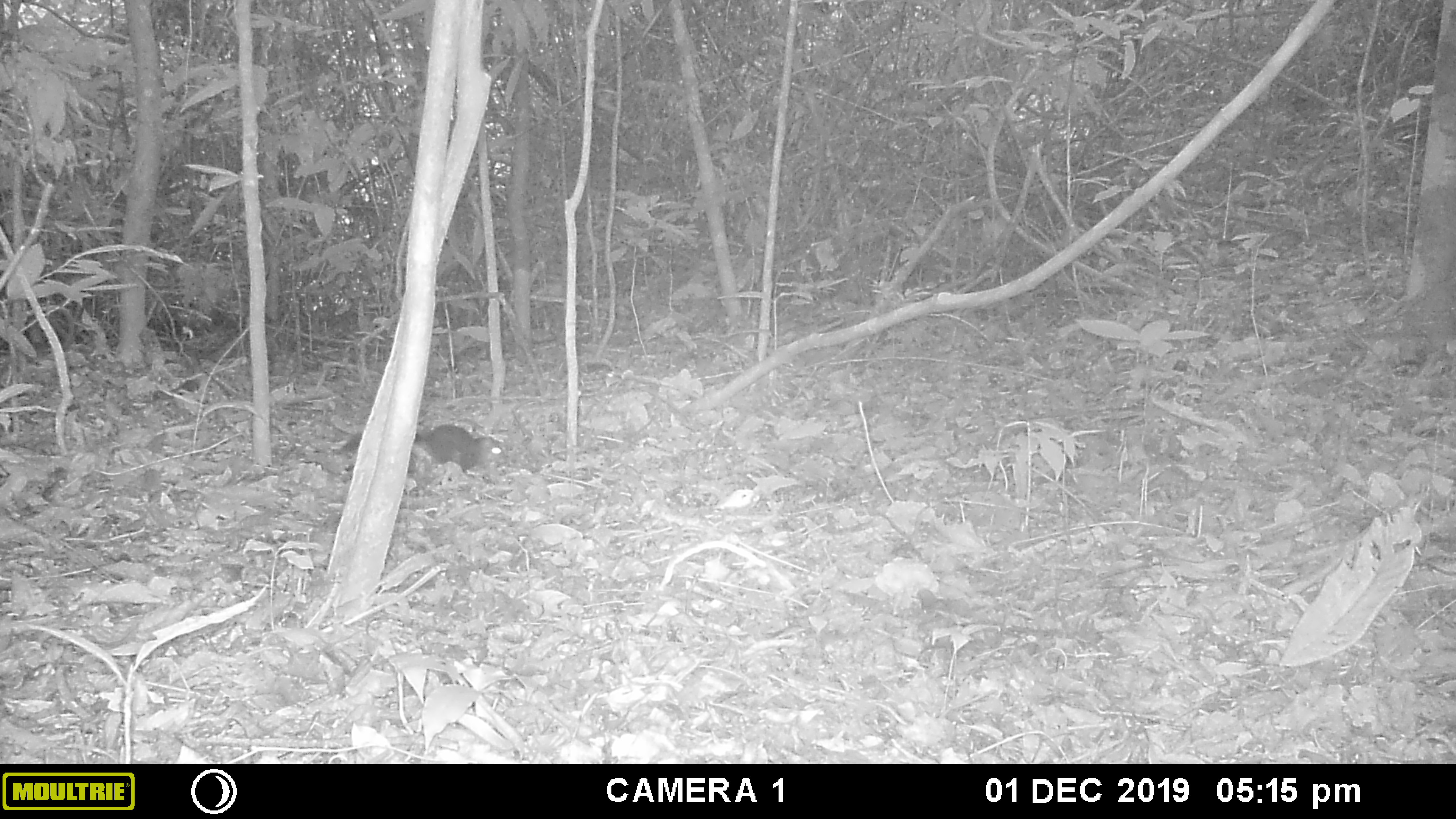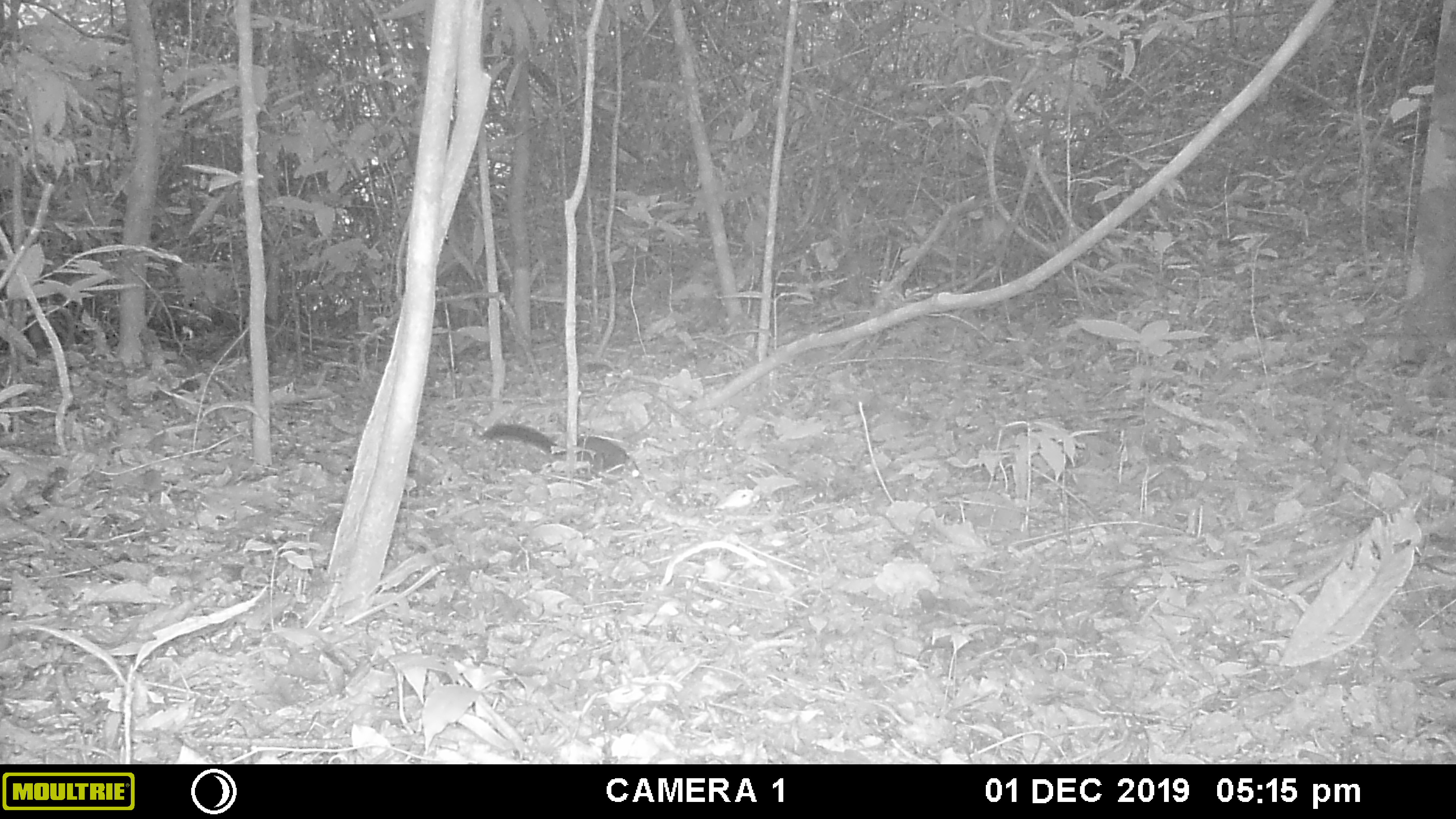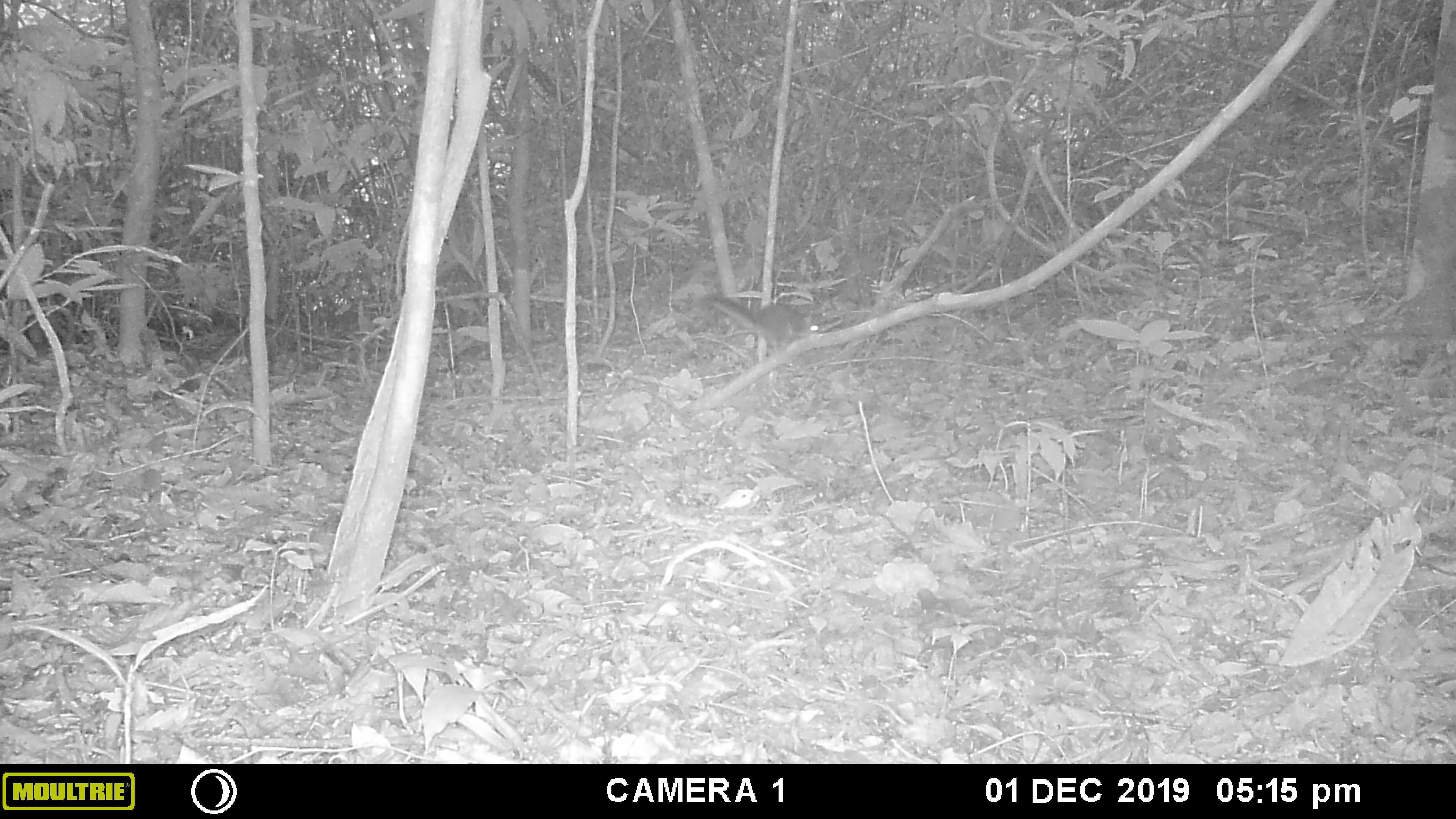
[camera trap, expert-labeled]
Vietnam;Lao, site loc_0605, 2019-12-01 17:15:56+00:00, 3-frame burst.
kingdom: Animalia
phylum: Chordata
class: Mammalia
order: Rodentia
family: Sciuridae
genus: Dremomys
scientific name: Dremomys rufigenis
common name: red-cheeked squirrel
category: red cheeked squirrel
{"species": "red cheeked squirrel (red-cheeked squirrel) (Dremomys rufigenis)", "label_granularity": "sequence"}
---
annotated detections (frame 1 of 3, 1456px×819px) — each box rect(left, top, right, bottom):
red cheeked squirrel: rect(338, 423, 506, 473)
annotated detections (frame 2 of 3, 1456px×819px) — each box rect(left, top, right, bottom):
red cheeked squirrel: rect(479, 423, 644, 495)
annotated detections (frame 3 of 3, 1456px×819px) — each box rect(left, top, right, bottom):
red cheeked squirrel: rect(699, 294, 822, 351)